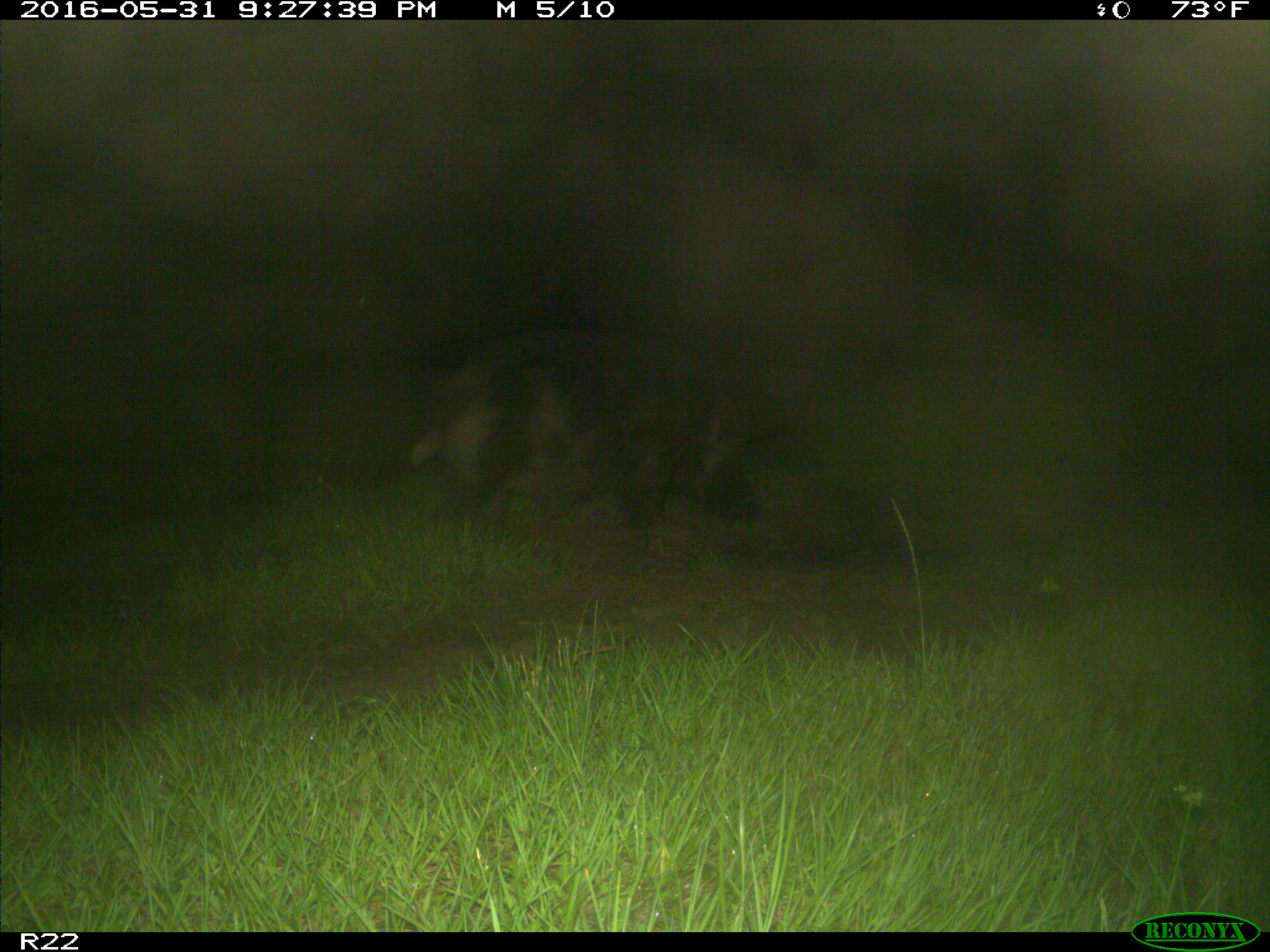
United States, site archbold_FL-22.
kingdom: Animalia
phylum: Chordata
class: Mammalia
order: Artiodactyla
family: Suidae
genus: Sus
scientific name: Sus scrofa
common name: wild boar